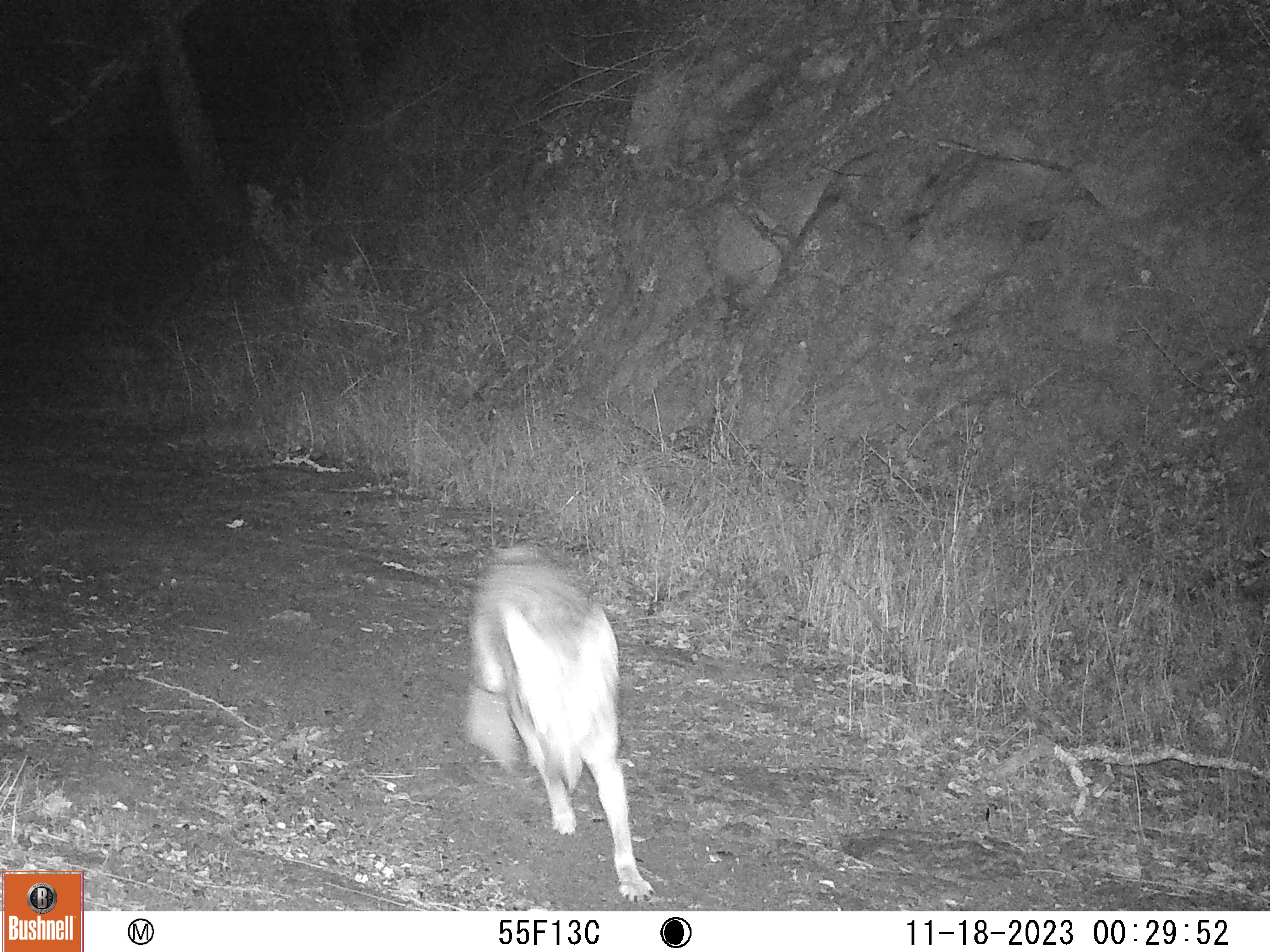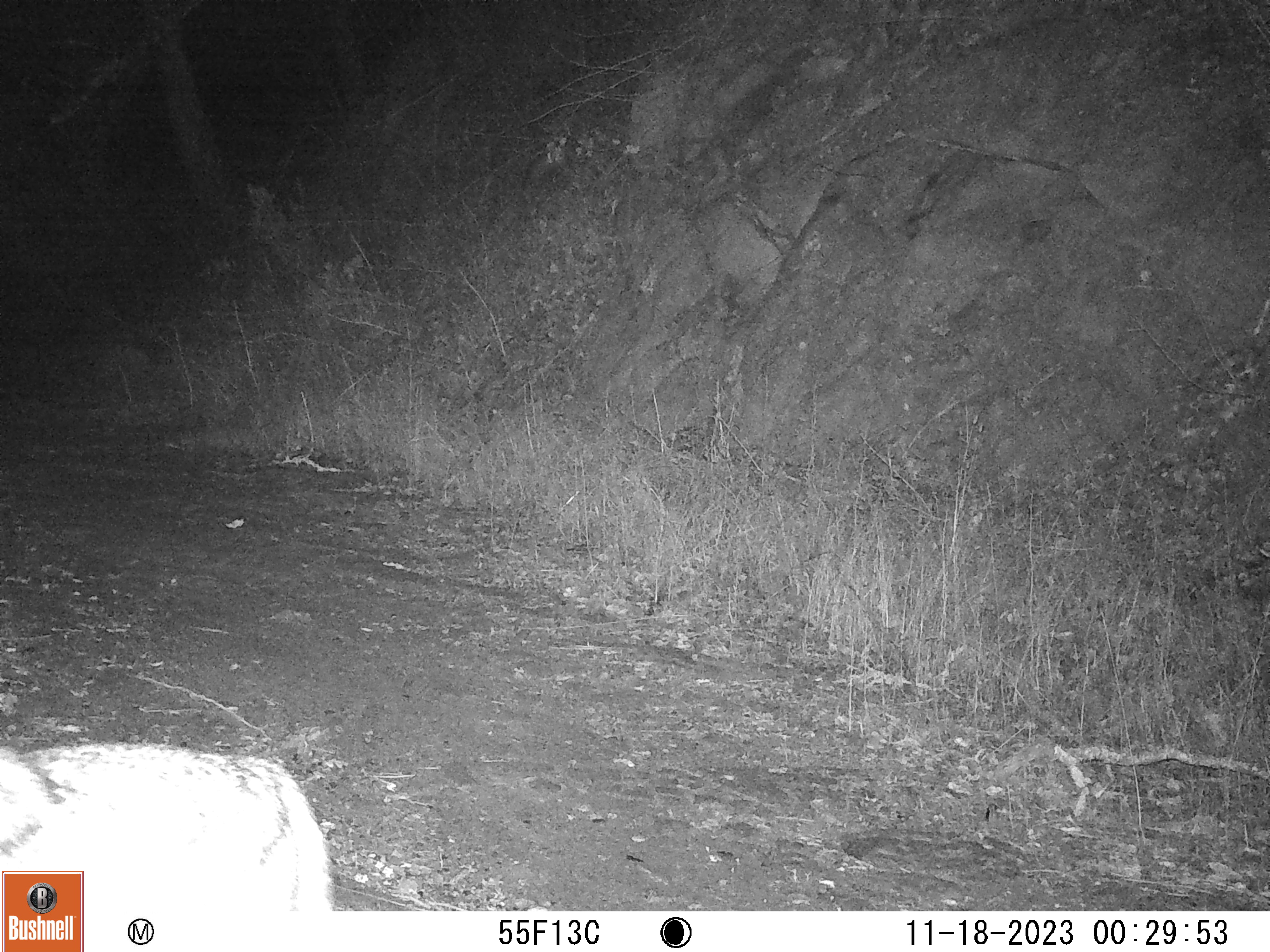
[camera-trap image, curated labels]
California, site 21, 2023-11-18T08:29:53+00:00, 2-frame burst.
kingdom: Animalia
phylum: Chordata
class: Mammalia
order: Carnivora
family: Canidae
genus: Canis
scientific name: Canis latrans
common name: coyote